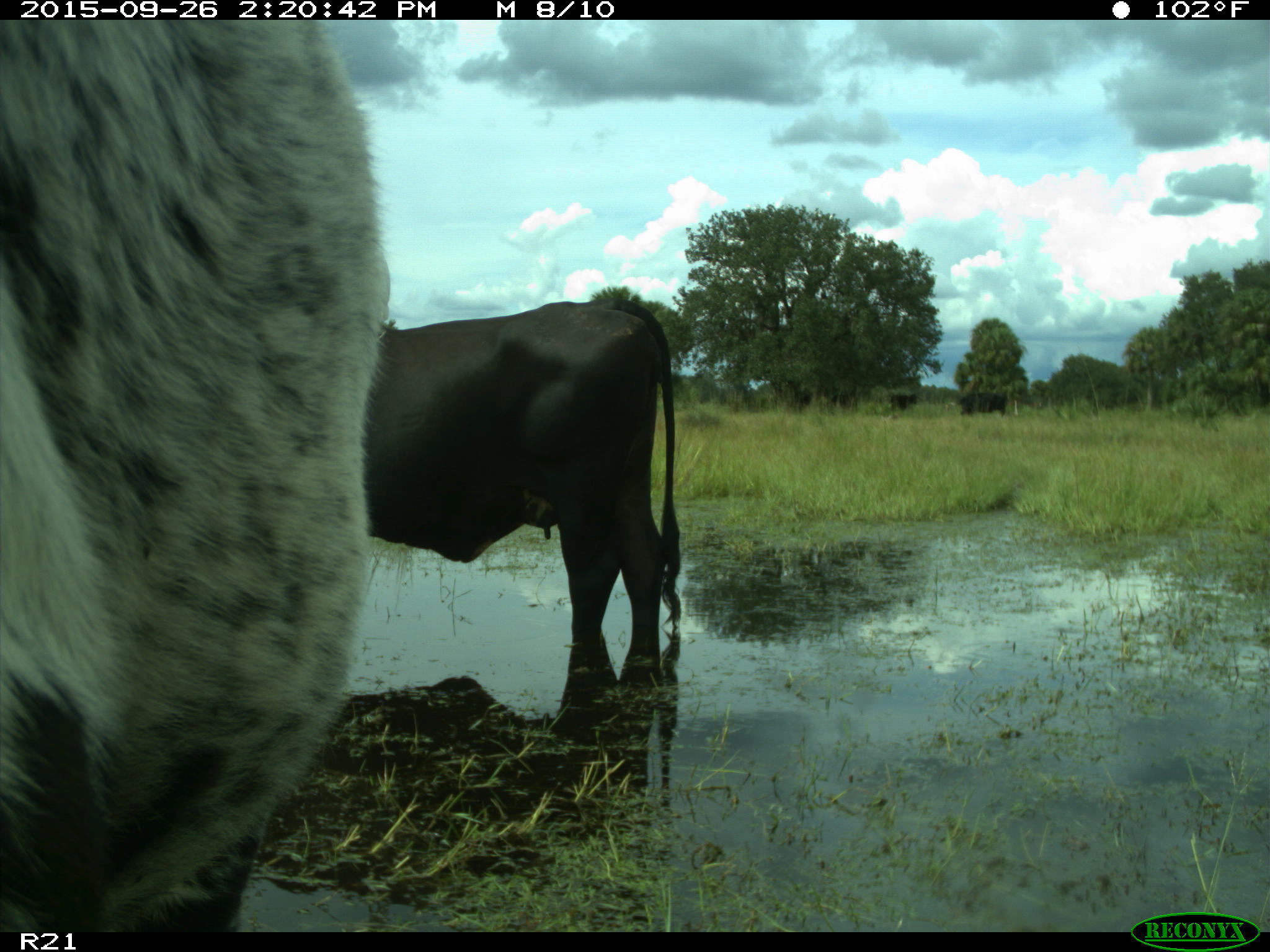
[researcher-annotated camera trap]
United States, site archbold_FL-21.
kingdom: Animalia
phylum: Chordata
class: Mammalia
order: Artiodactyla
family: Bovidae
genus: Bos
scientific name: Bos taurus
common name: domestic cow